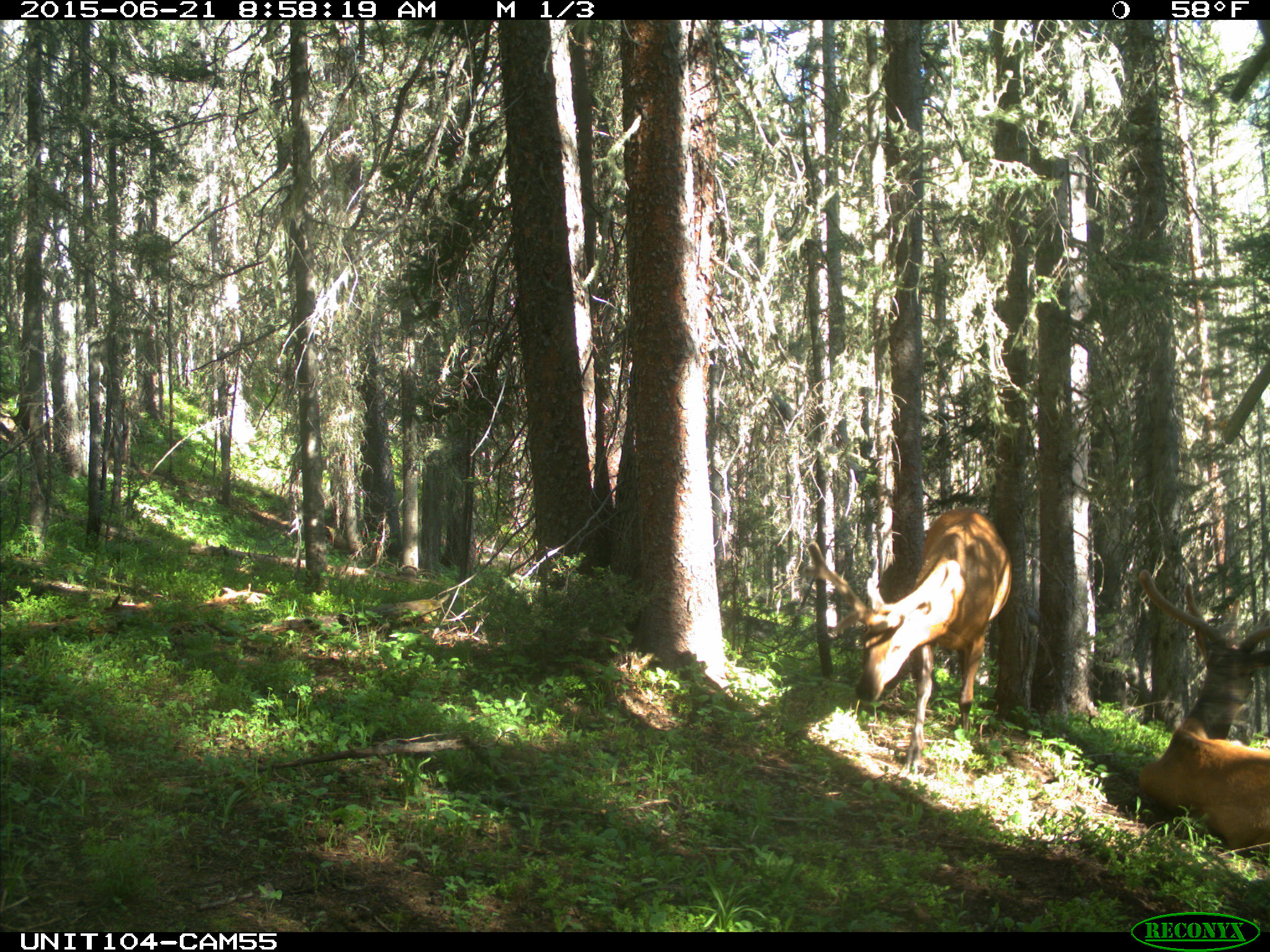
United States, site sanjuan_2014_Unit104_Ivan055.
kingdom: Animalia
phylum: Chordata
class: Mammalia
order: Artiodactyla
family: Cervidae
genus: Cervus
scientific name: Cervus elaphus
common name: red deer